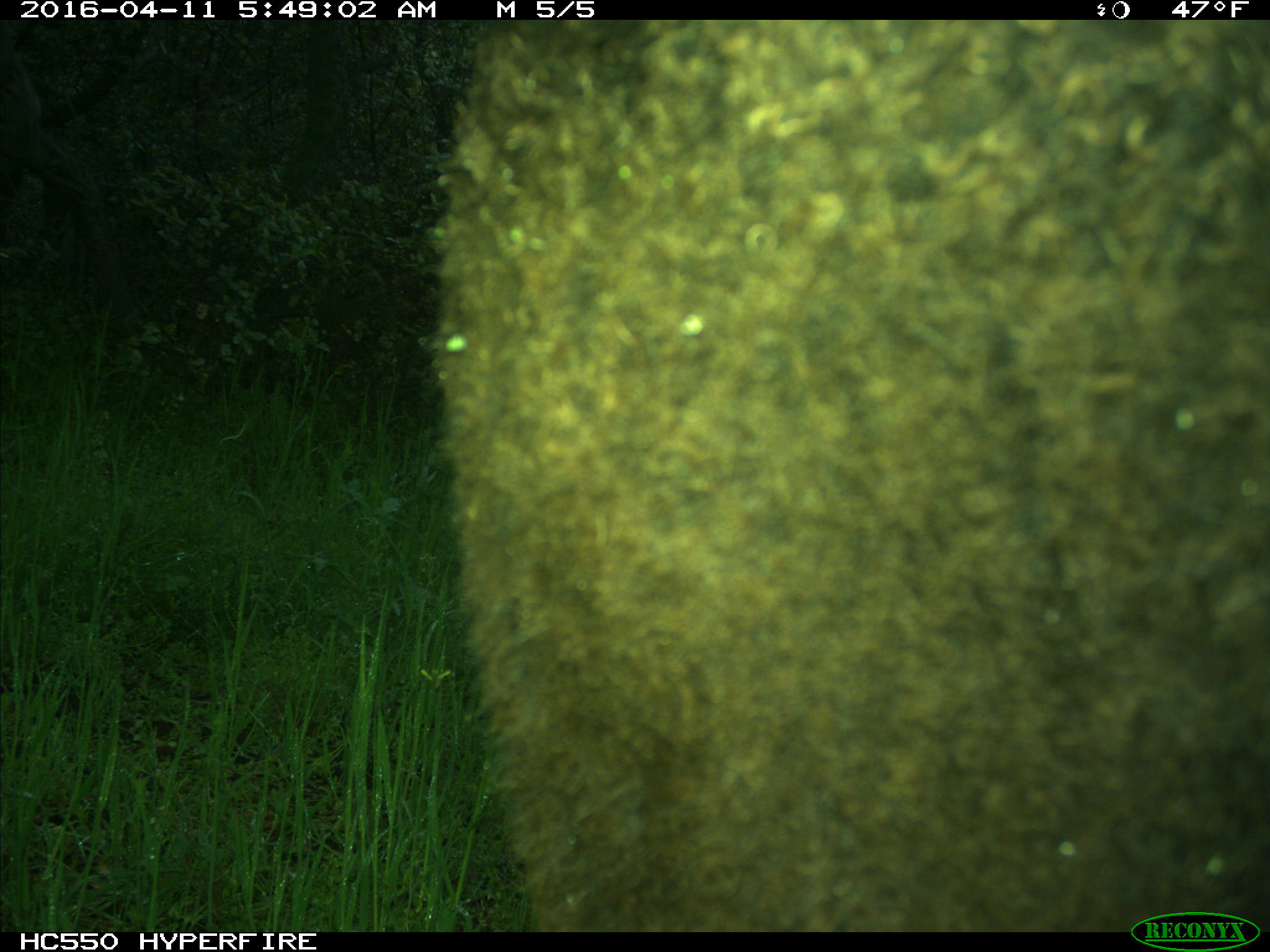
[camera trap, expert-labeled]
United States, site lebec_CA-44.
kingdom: Animalia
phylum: Chordata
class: Mammalia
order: Artiodactyla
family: Bovidae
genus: Bos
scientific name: Bos taurus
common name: domestic cow